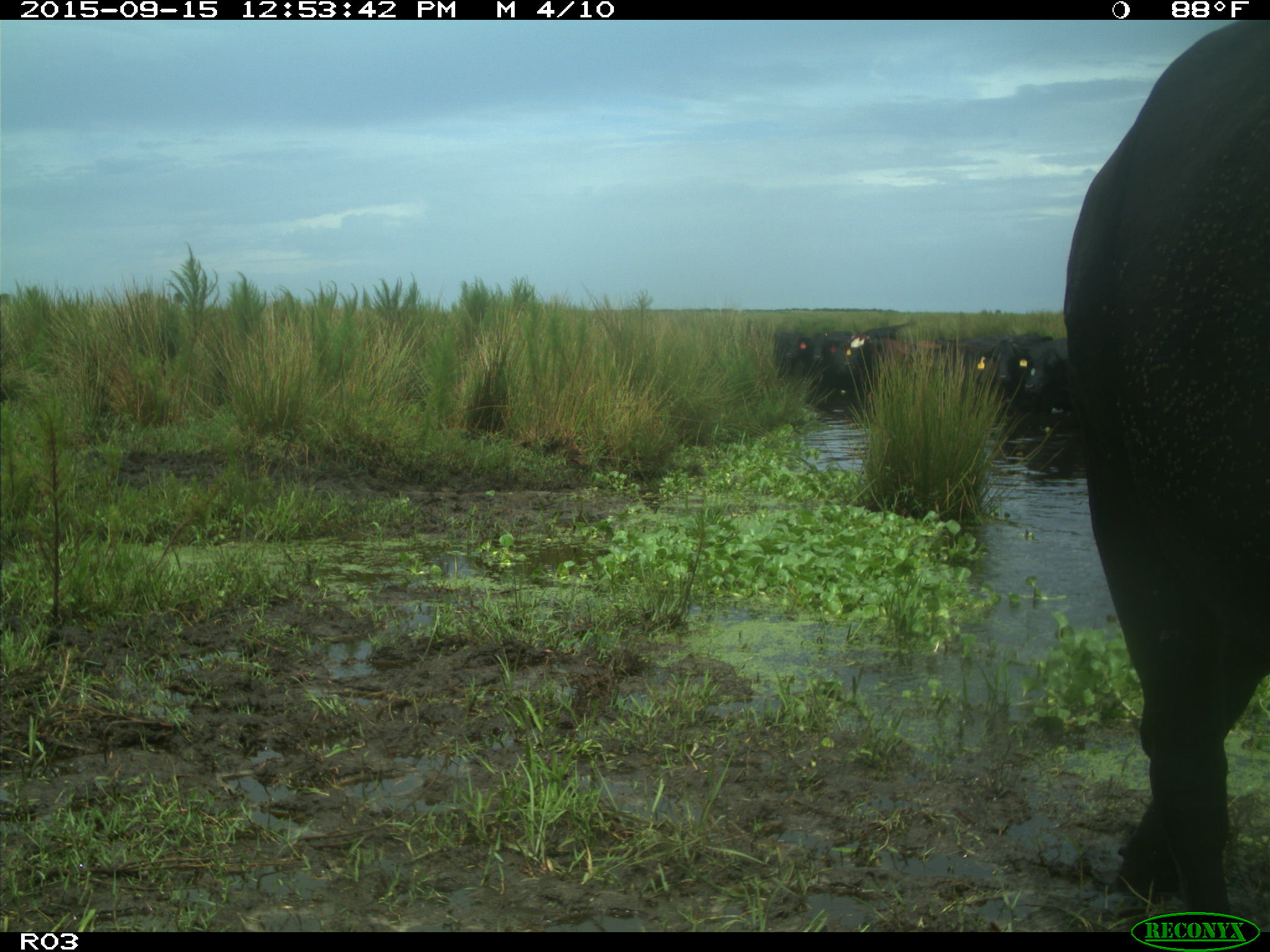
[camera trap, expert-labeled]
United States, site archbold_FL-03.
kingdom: Animalia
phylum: Chordata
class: Mammalia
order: Artiodactyla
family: Bovidae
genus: Bos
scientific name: Bos taurus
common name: domestic cow